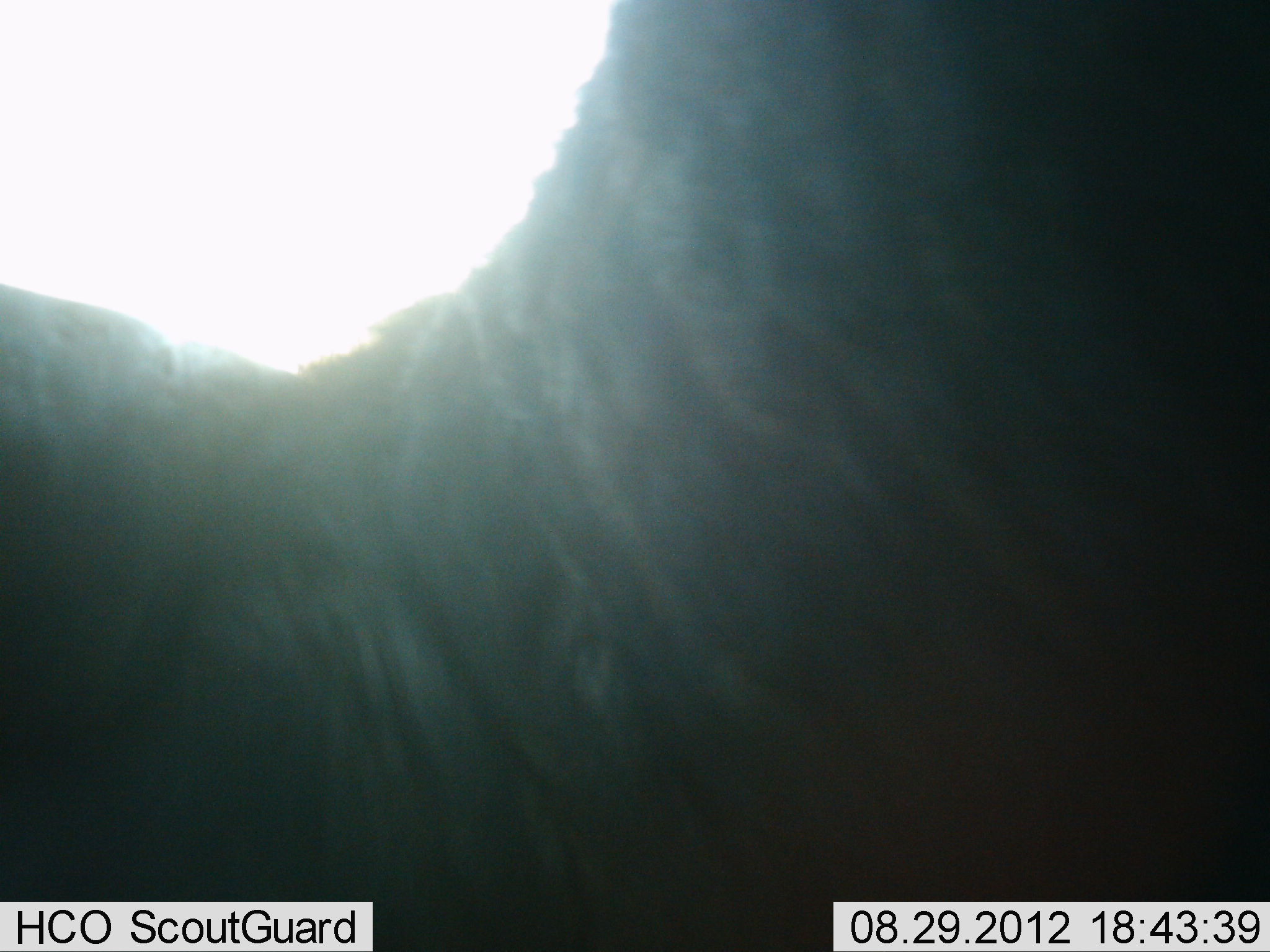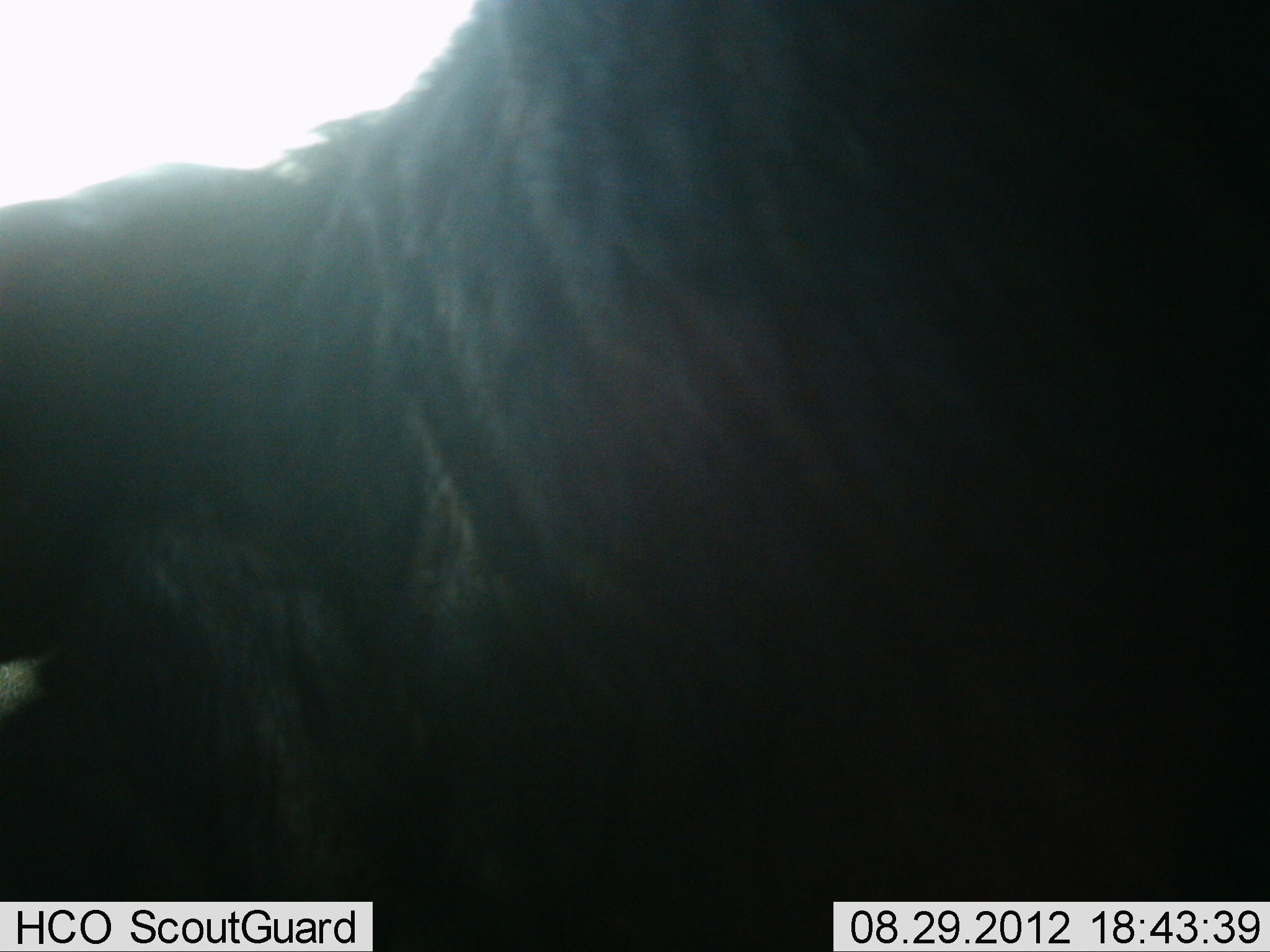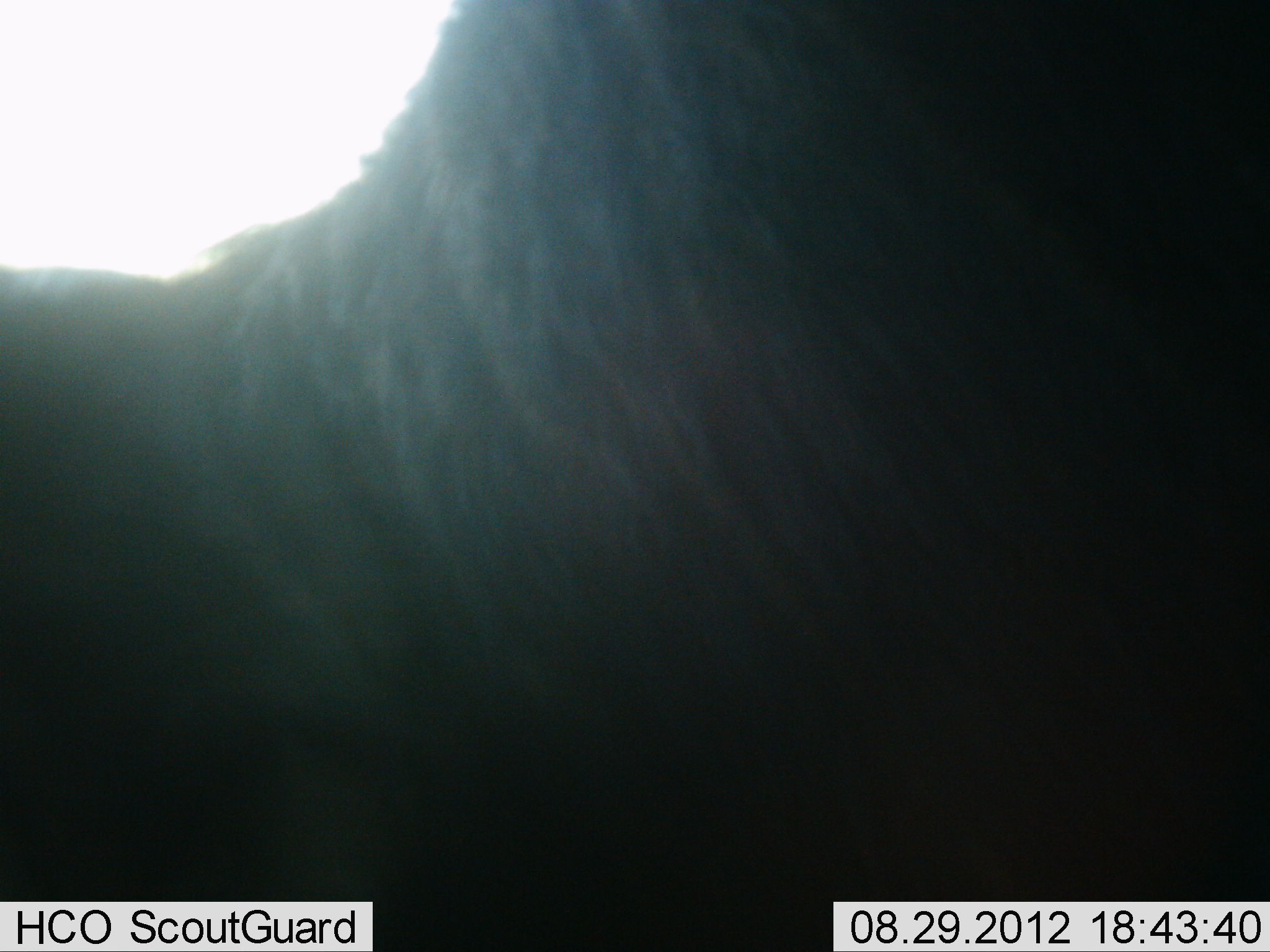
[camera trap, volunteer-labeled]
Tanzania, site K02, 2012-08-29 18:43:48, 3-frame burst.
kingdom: Animalia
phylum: Chordata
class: Mammalia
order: Artiodactyla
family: Bovidae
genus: Connochaetes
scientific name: Connochaetes taurinus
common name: blue wildebeest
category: wildebeest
Wildebeest (blue wildebeest) (Connochaetes taurinus), count 1. Behavior (volunteer vote fractions): standing 70%, resting 10%, moving 10%, interacting 10%. Young present (vote fraction): 0%. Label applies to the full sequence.